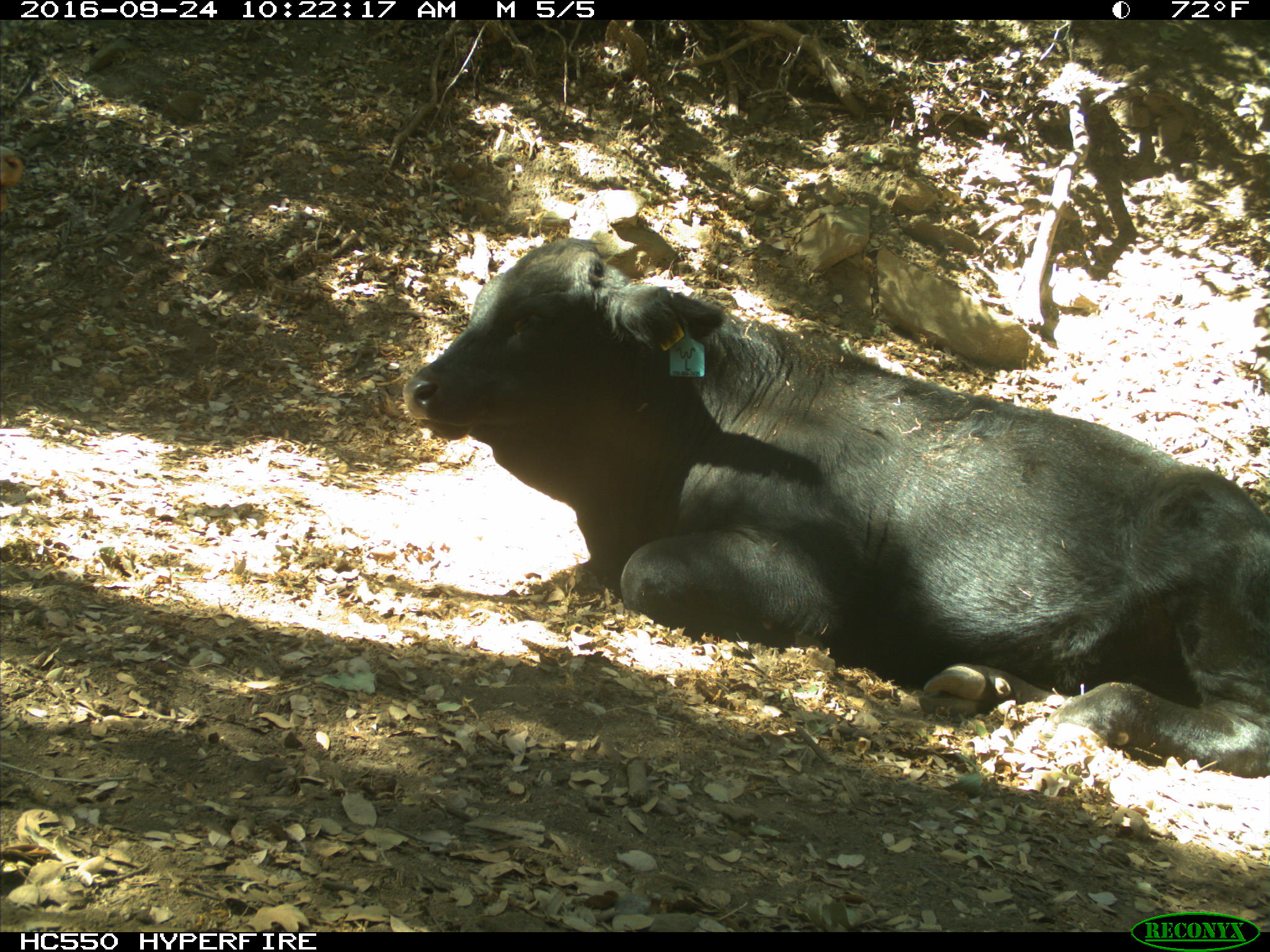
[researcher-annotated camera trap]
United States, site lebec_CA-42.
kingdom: Animalia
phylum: Chordata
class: Mammalia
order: Artiodactyla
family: Bovidae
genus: Bos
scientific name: Bos taurus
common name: domestic cow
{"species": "Bos taurus (domestic cow)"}